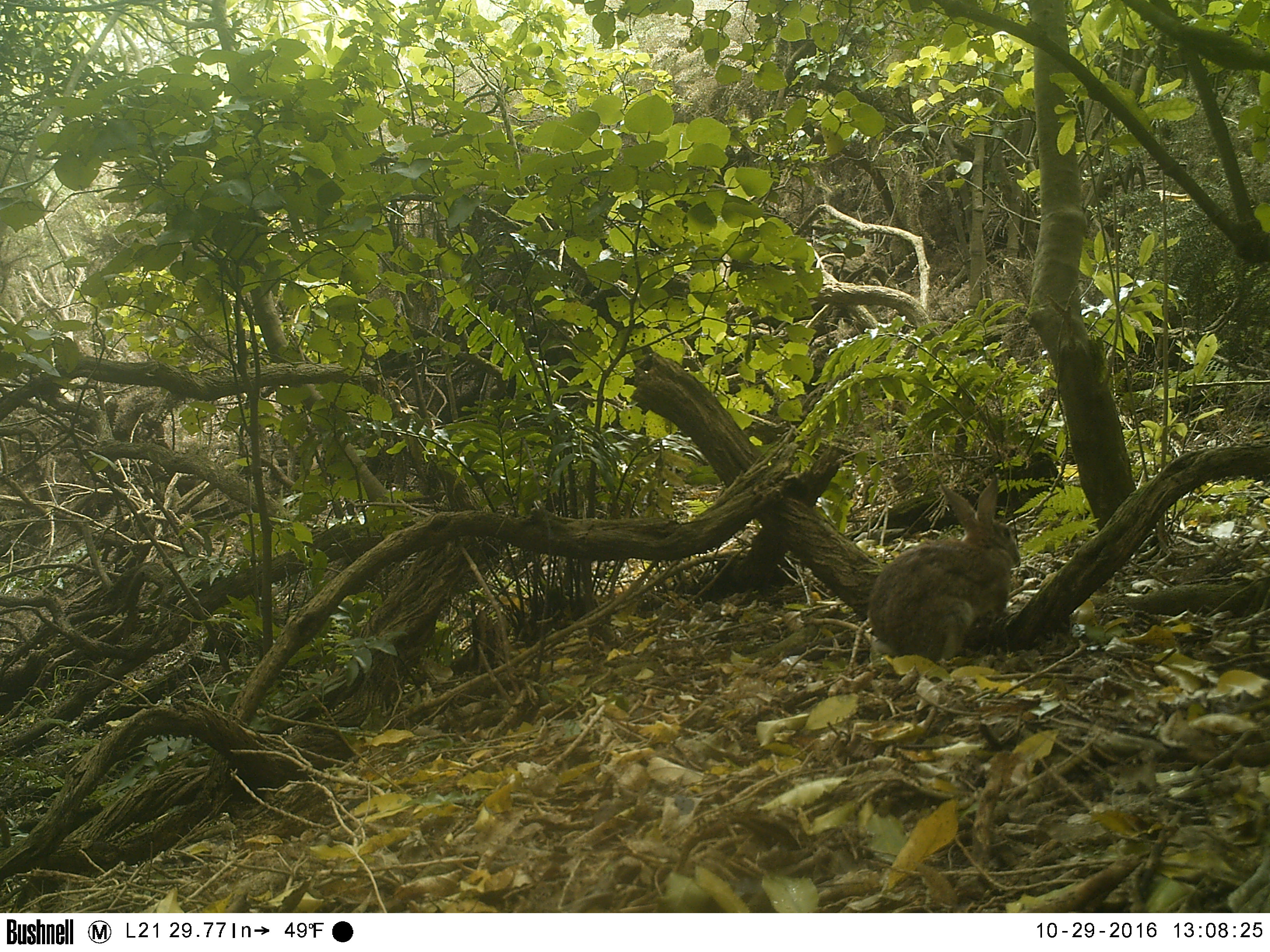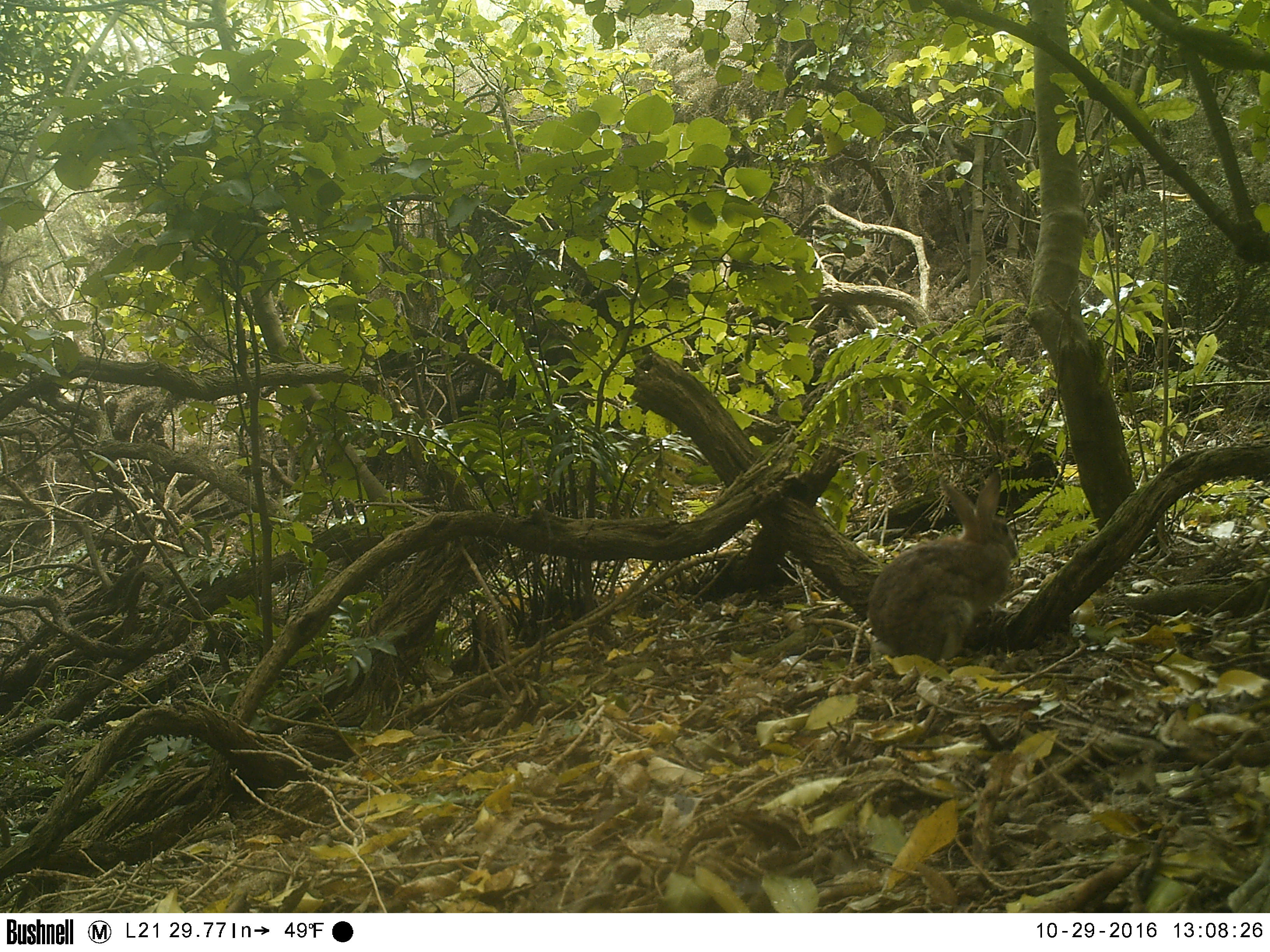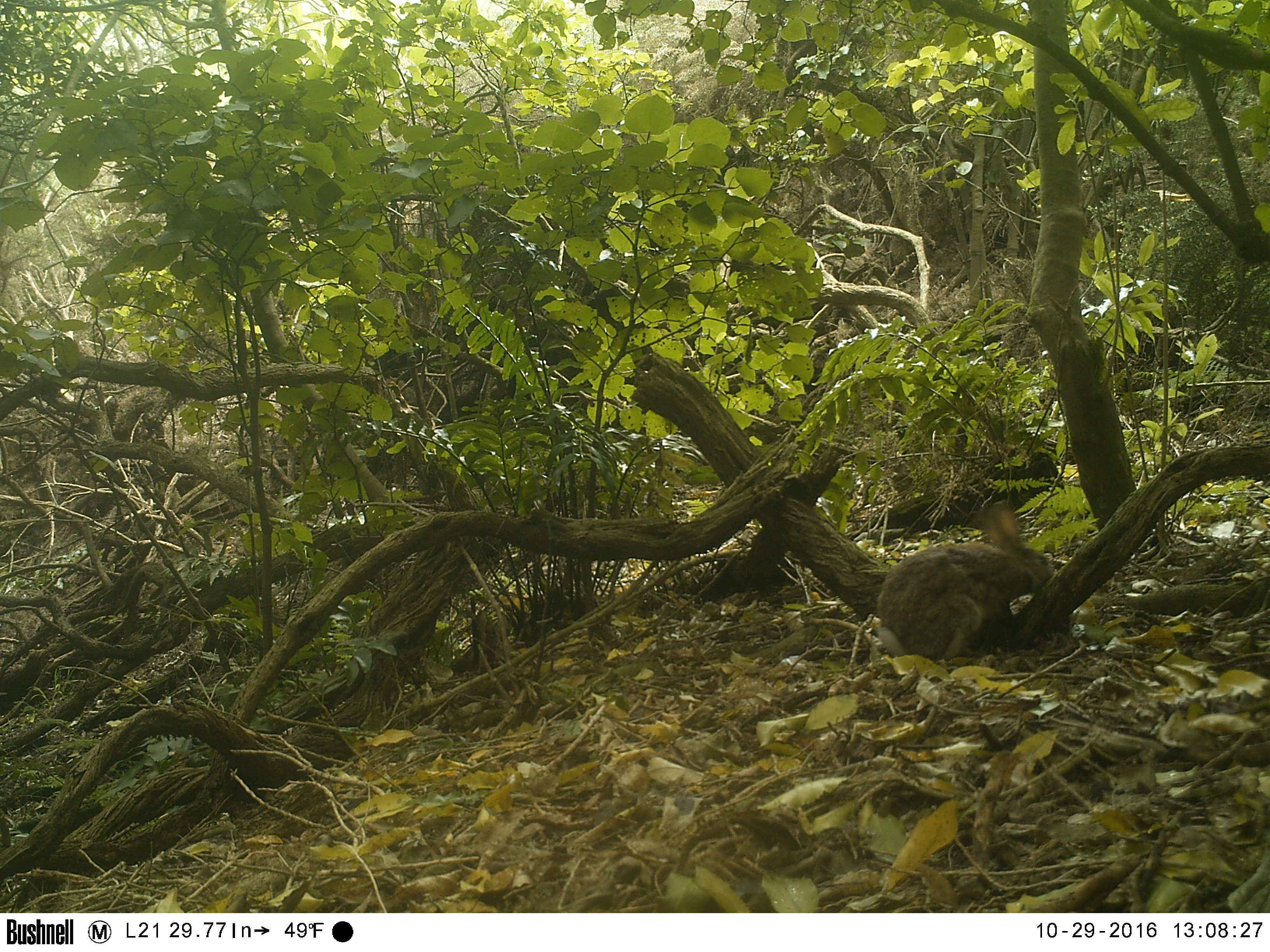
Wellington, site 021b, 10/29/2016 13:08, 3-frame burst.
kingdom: Animalia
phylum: Chordata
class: Mammalia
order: Lagomorpha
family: Leporidae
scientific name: Leporidae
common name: rabbit